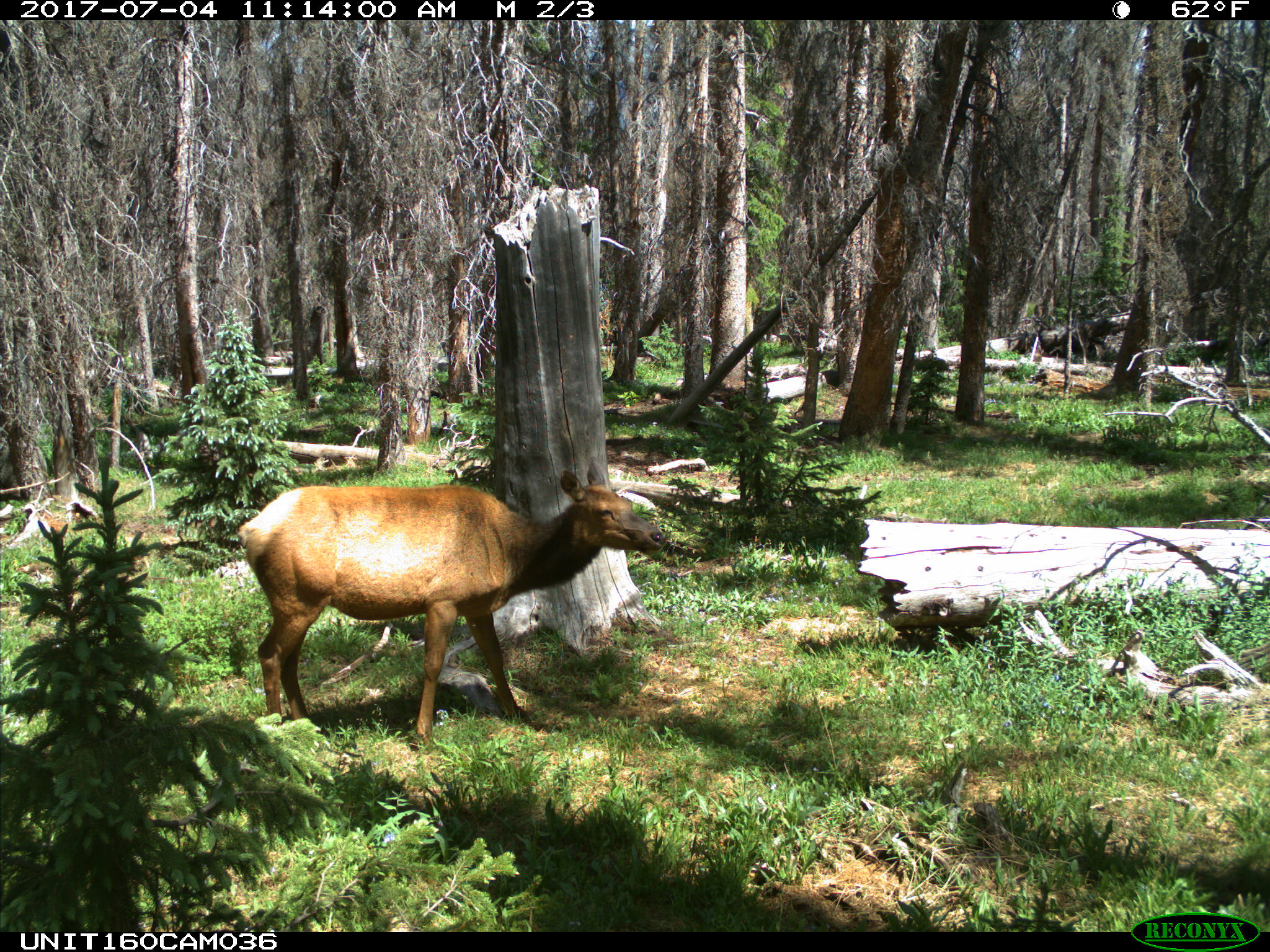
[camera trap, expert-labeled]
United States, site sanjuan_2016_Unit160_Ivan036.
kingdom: Animalia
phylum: Chordata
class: Mammalia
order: Artiodactyla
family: Cervidae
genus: Cervus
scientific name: Cervus elaphus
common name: red deer